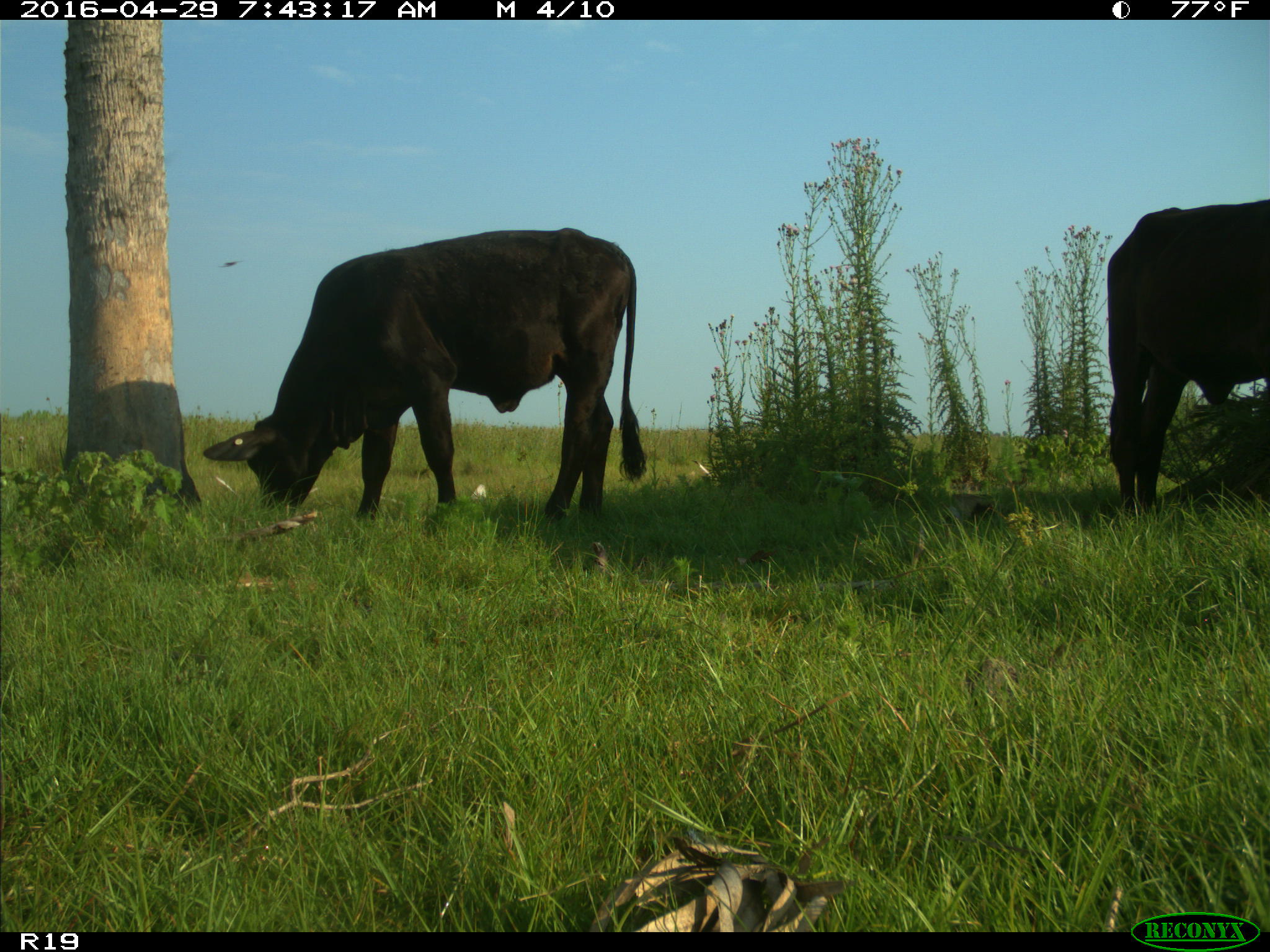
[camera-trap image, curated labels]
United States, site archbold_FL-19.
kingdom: Animalia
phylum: Chordata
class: Mammalia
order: Artiodactyla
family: Bovidae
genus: Bos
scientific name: Bos taurus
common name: domestic cow